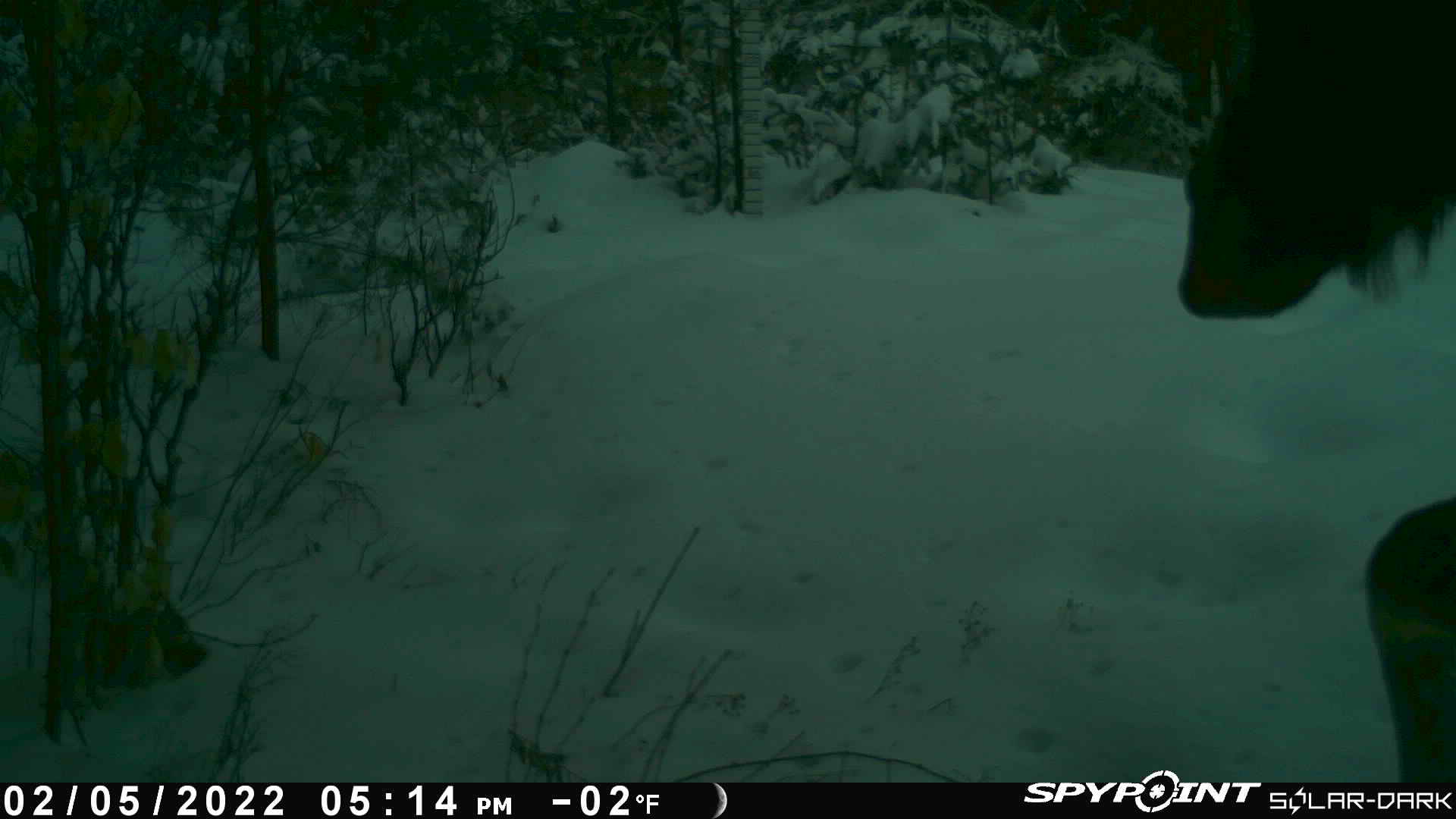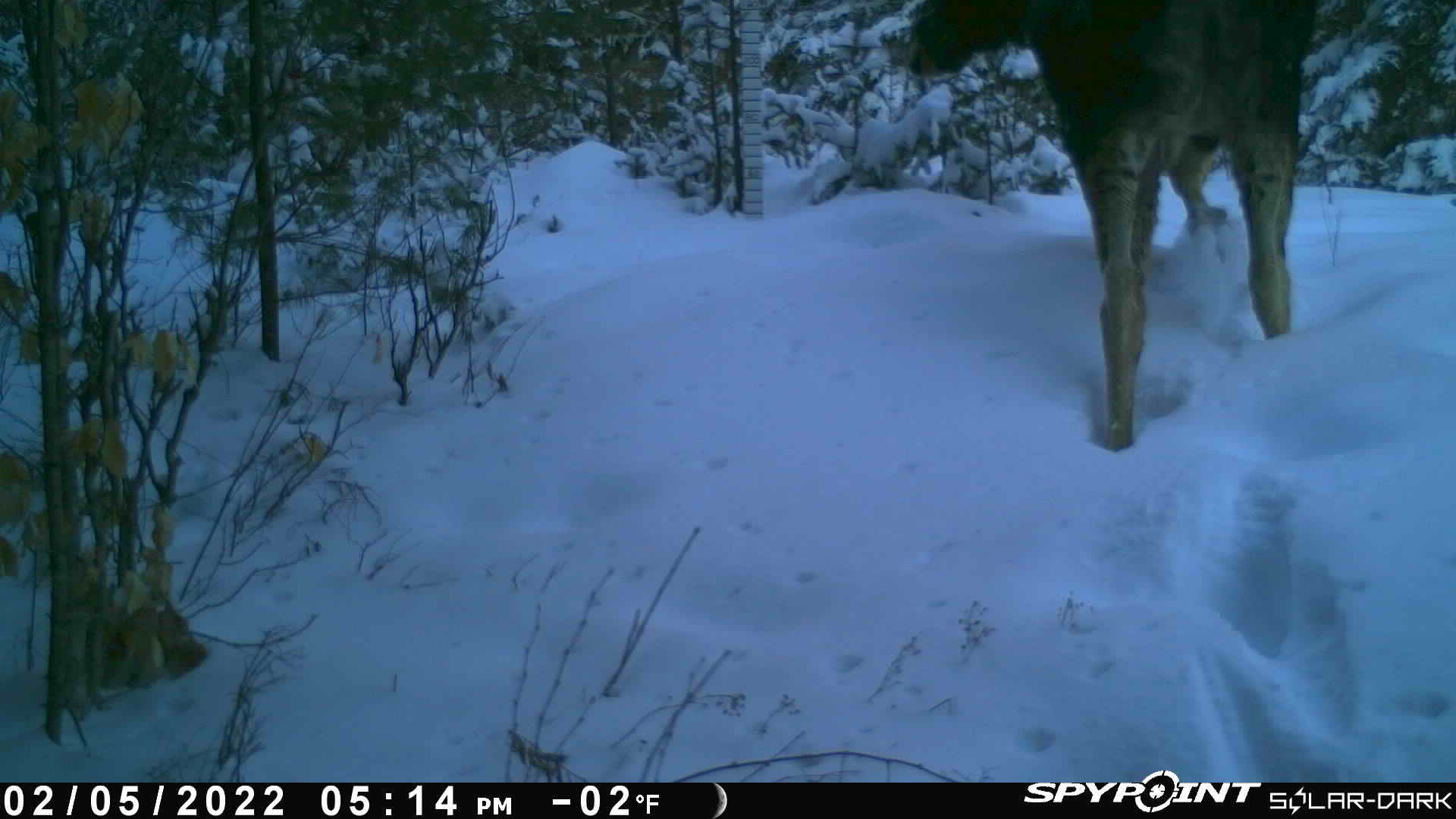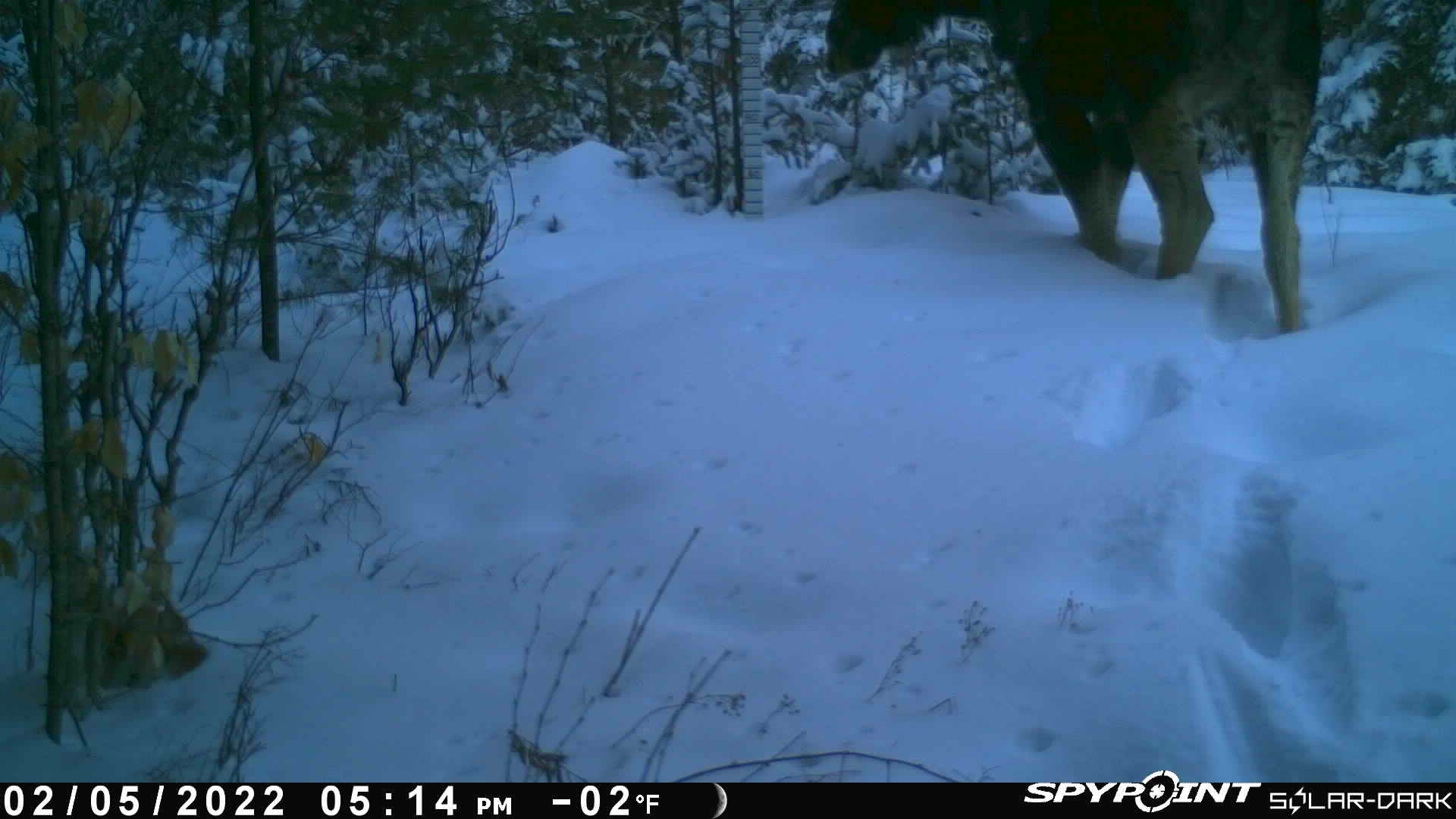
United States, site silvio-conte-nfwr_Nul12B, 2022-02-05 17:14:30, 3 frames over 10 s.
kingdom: Animalia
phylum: Chordata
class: Mammalia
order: Artiodactyla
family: Cervidae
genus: Alces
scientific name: Alces alces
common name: moose